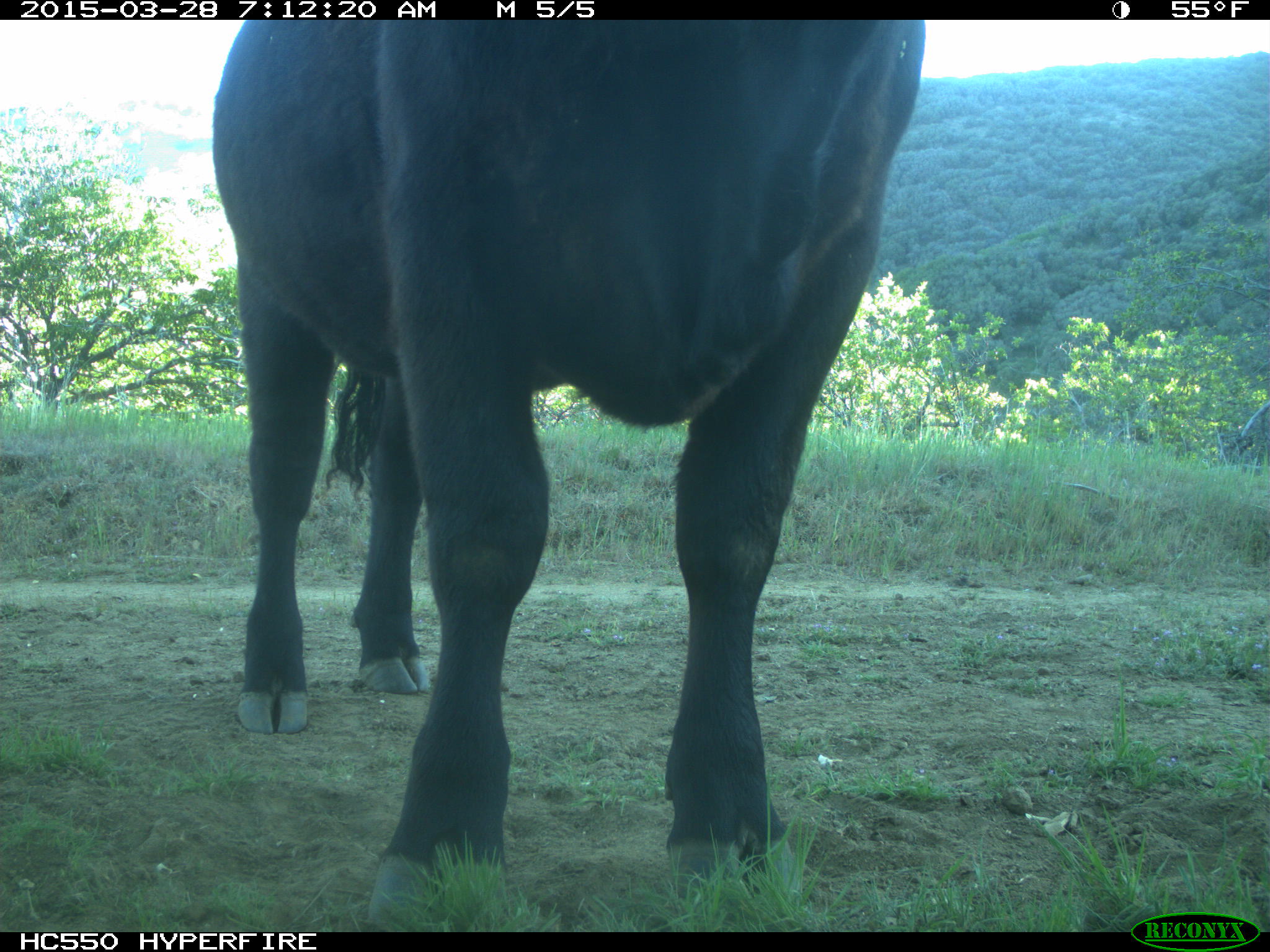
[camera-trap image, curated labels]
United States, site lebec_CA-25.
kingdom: Animalia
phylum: Chordata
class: Mammalia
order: Artiodactyla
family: Bovidae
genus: Bos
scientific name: Bos taurus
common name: domestic cow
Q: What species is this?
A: Bos taurus (domestic cow).